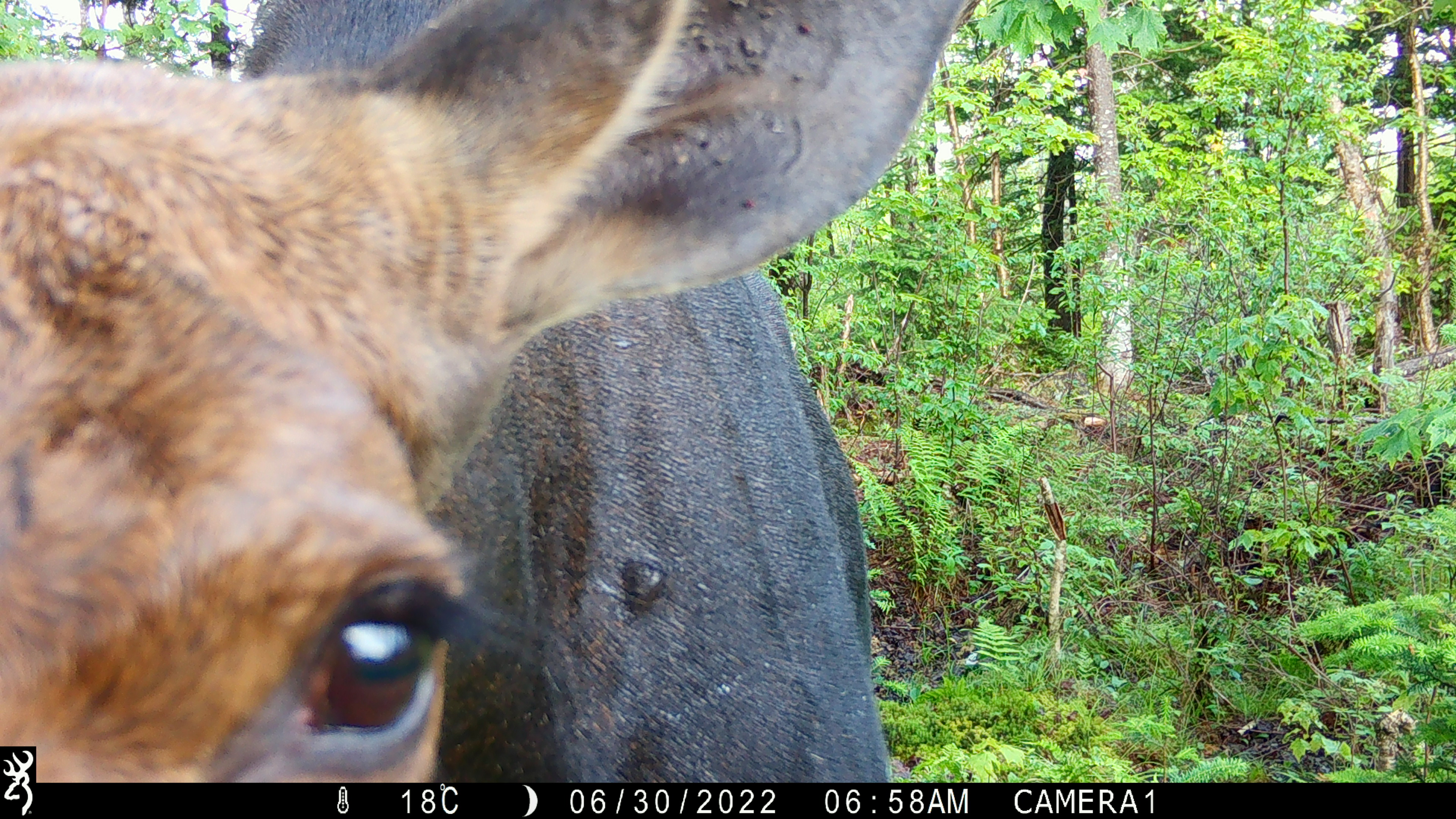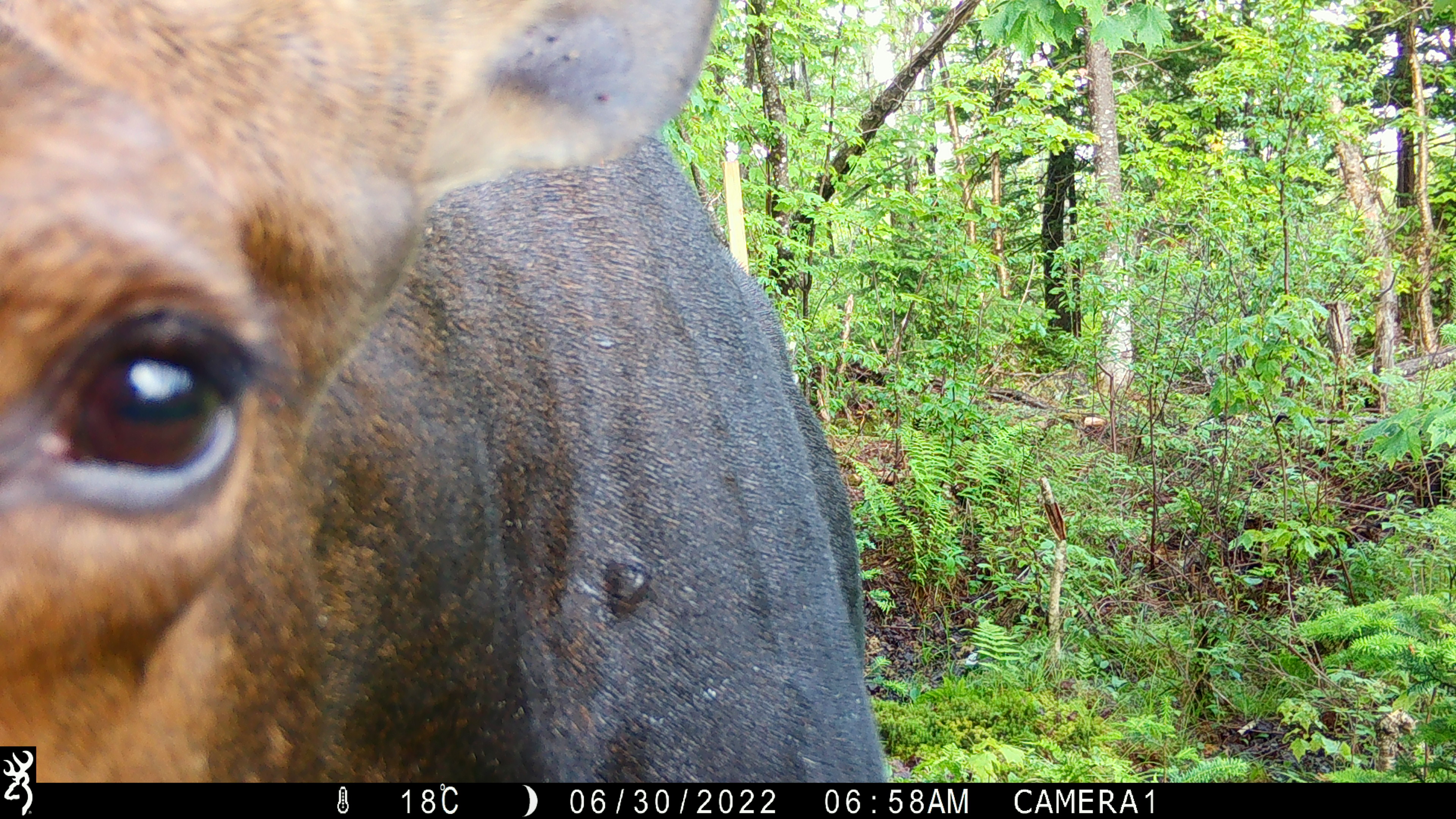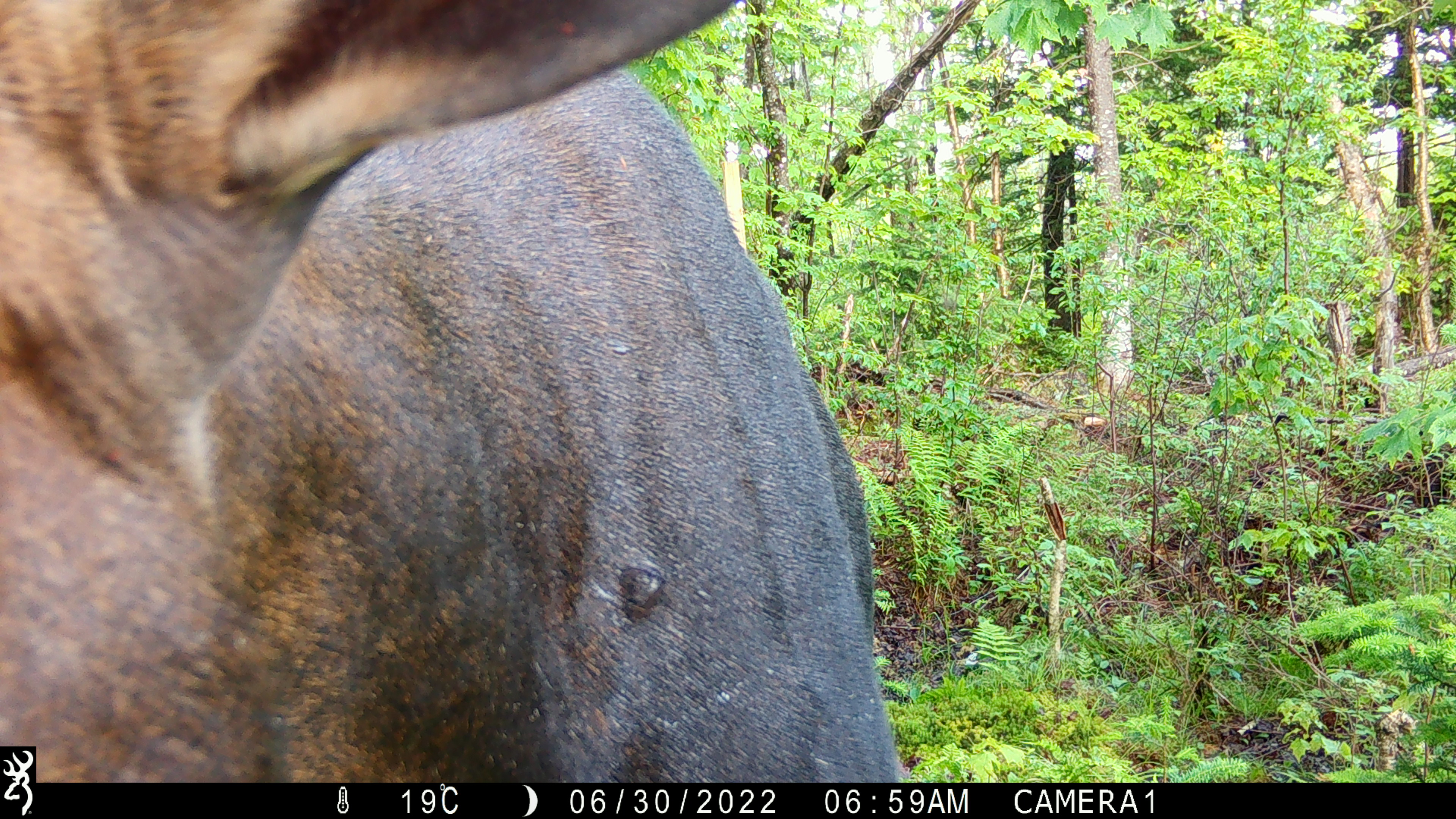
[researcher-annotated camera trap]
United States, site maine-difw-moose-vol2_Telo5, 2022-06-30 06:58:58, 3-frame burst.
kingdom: Animalia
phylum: Chordata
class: Mammalia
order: Artiodactyla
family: Cervidae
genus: Alces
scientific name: Alces alces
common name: moose